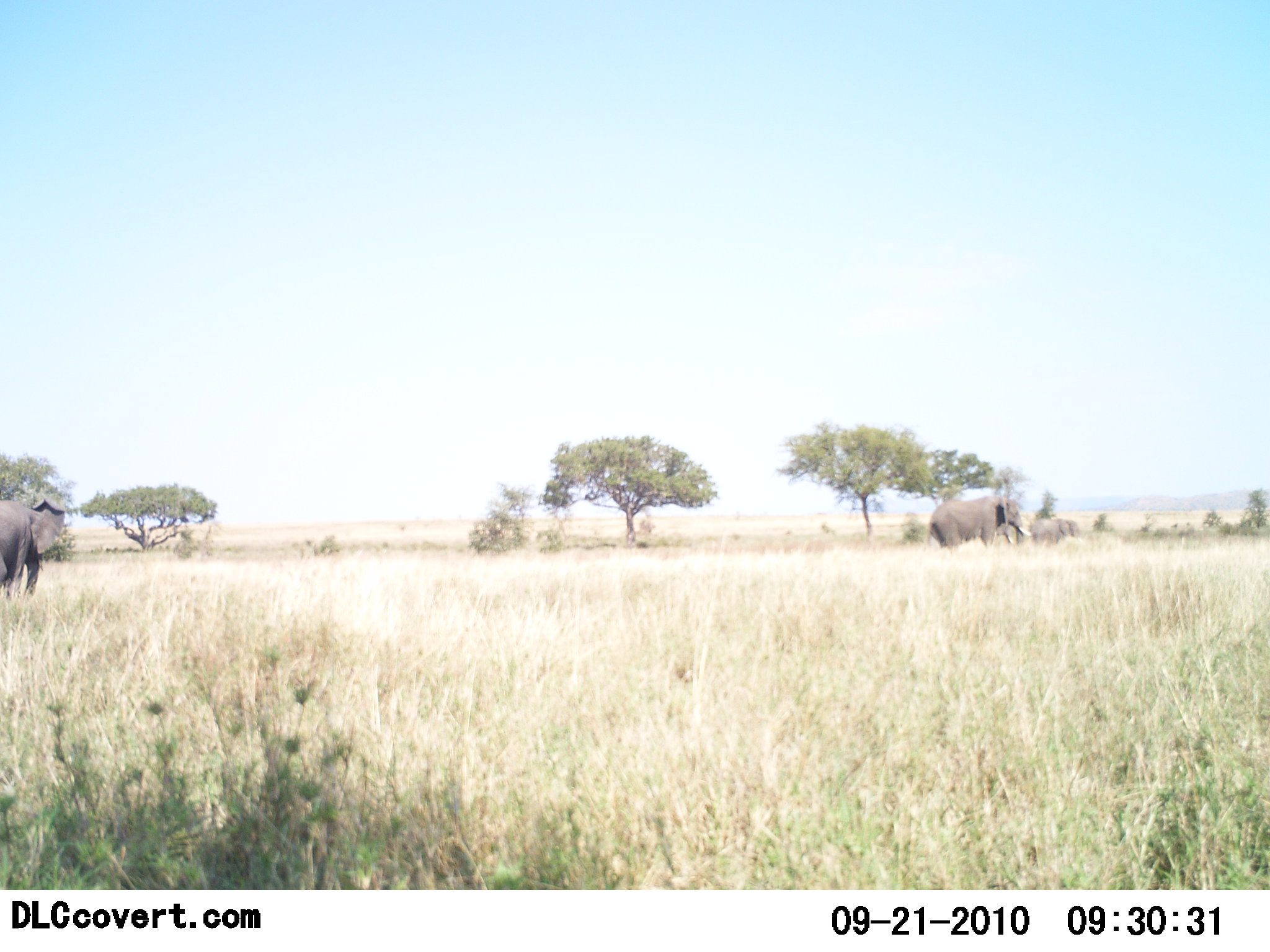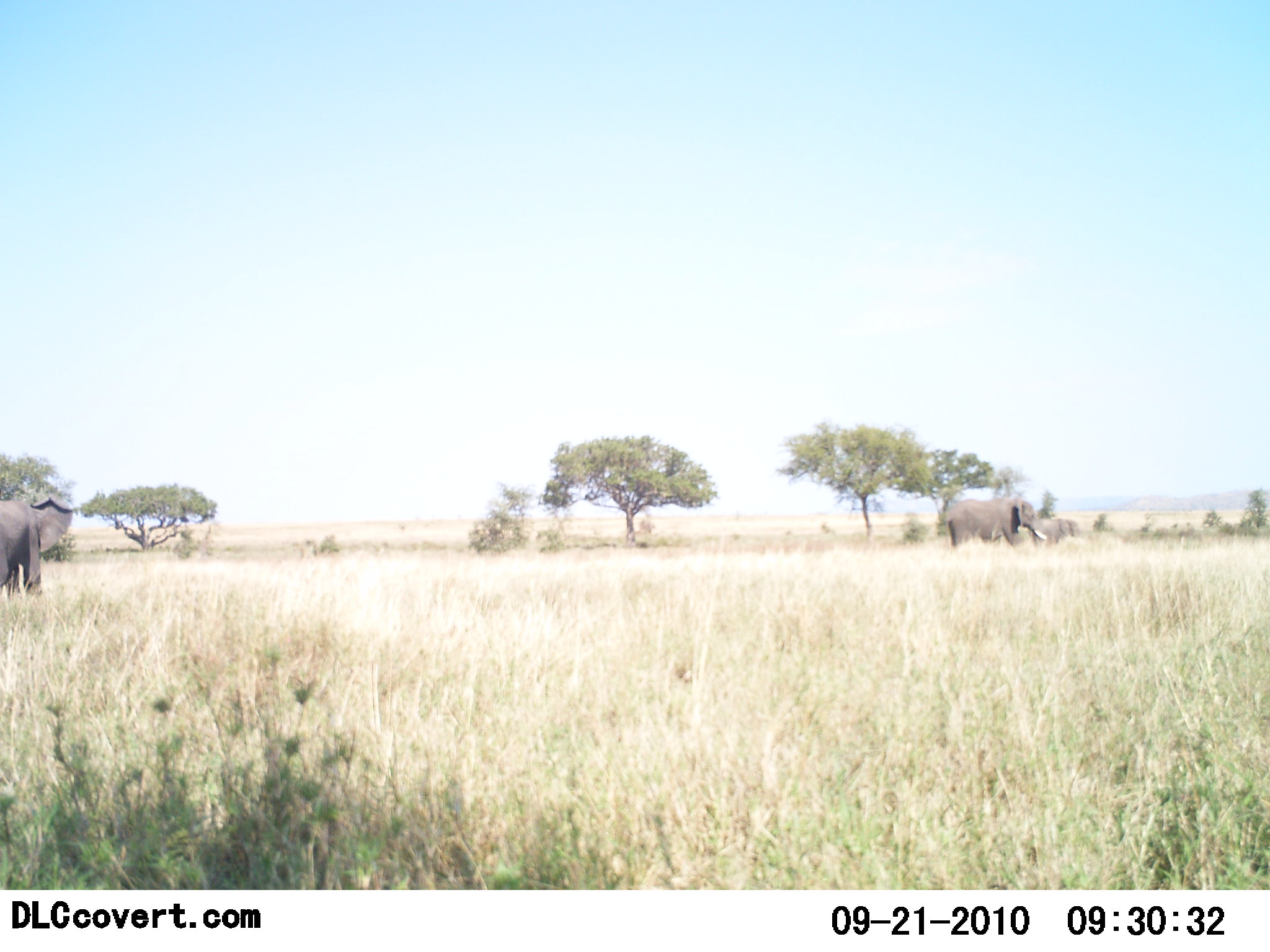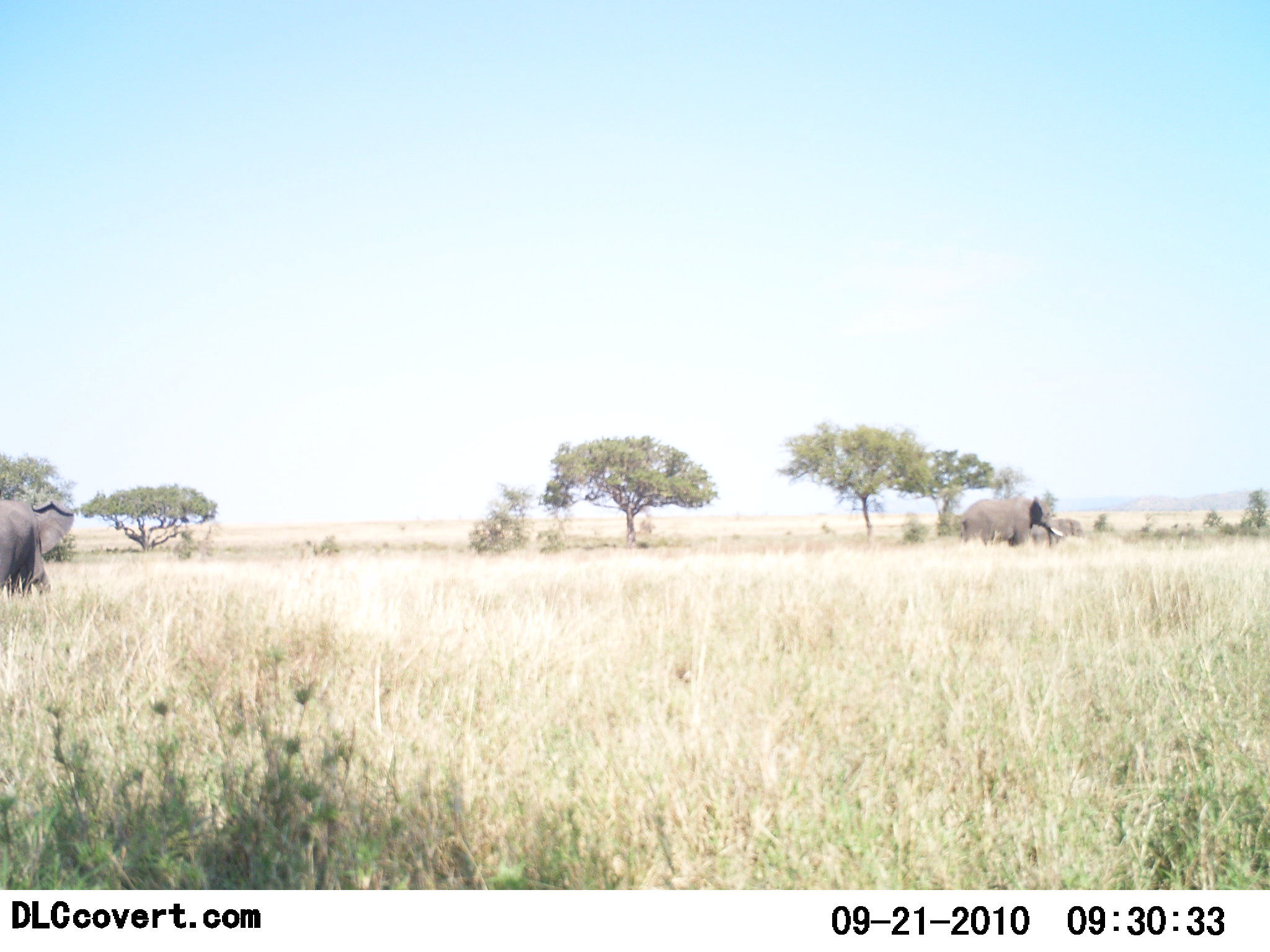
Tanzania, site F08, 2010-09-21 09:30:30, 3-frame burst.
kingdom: Animalia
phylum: Chordata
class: Mammalia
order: Proboscidea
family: Elephantidae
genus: Loxodonta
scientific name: Loxodonta africana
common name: african bush elephant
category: elephant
Elephant (african bush elephant) (Loxodonta africana), count 3. Behavior (volunteer vote fractions): standing 33%, resting 0%, moving 83%, interacting 0%. Young present (vote fraction): 8%. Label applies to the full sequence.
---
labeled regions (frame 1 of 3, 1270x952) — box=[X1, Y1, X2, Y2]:
animal: box=[1, 493, 66, 604]; box=[924, 495, 1030, 558]; box=[1030, 518, 1079, 551]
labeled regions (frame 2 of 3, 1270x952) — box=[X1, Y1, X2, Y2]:
animal: box=[0, 492, 73, 599]; box=[941, 495, 1048, 551]; box=[1028, 515, 1080, 548]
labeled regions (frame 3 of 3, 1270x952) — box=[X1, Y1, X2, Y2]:
animal: box=[0, 496, 76, 602]; box=[959, 497, 1056, 551]; box=[1029, 516, 1088, 551]